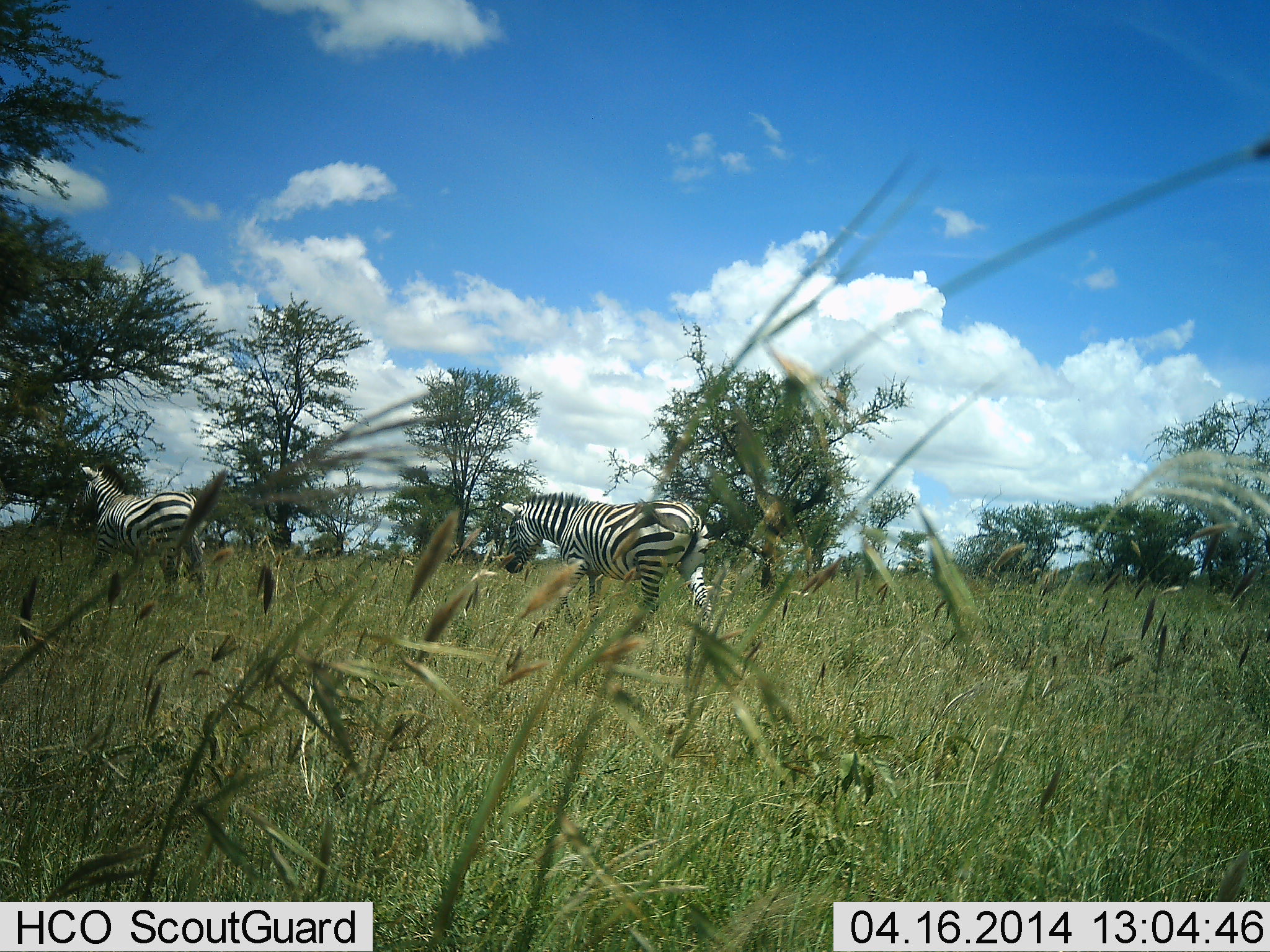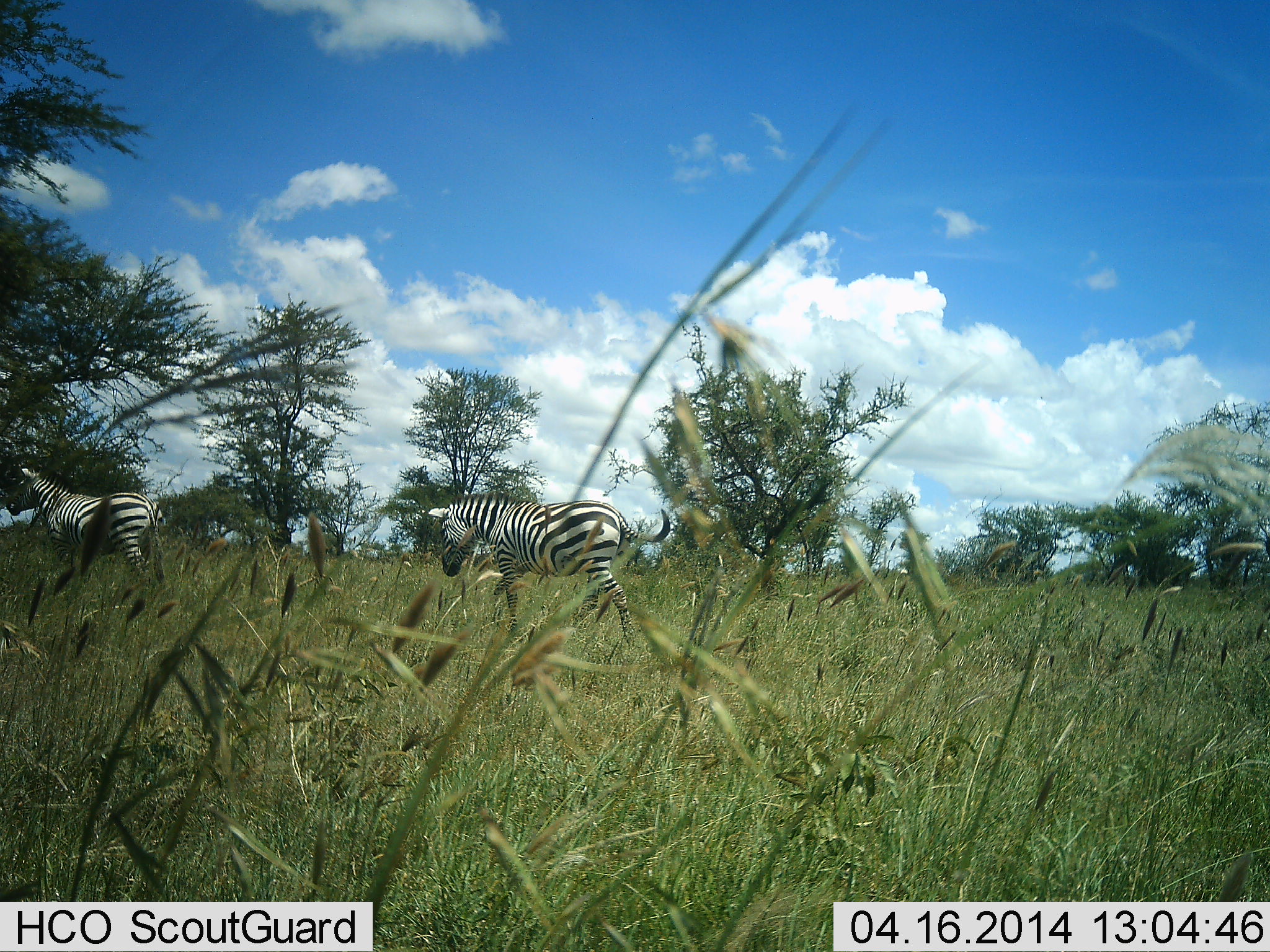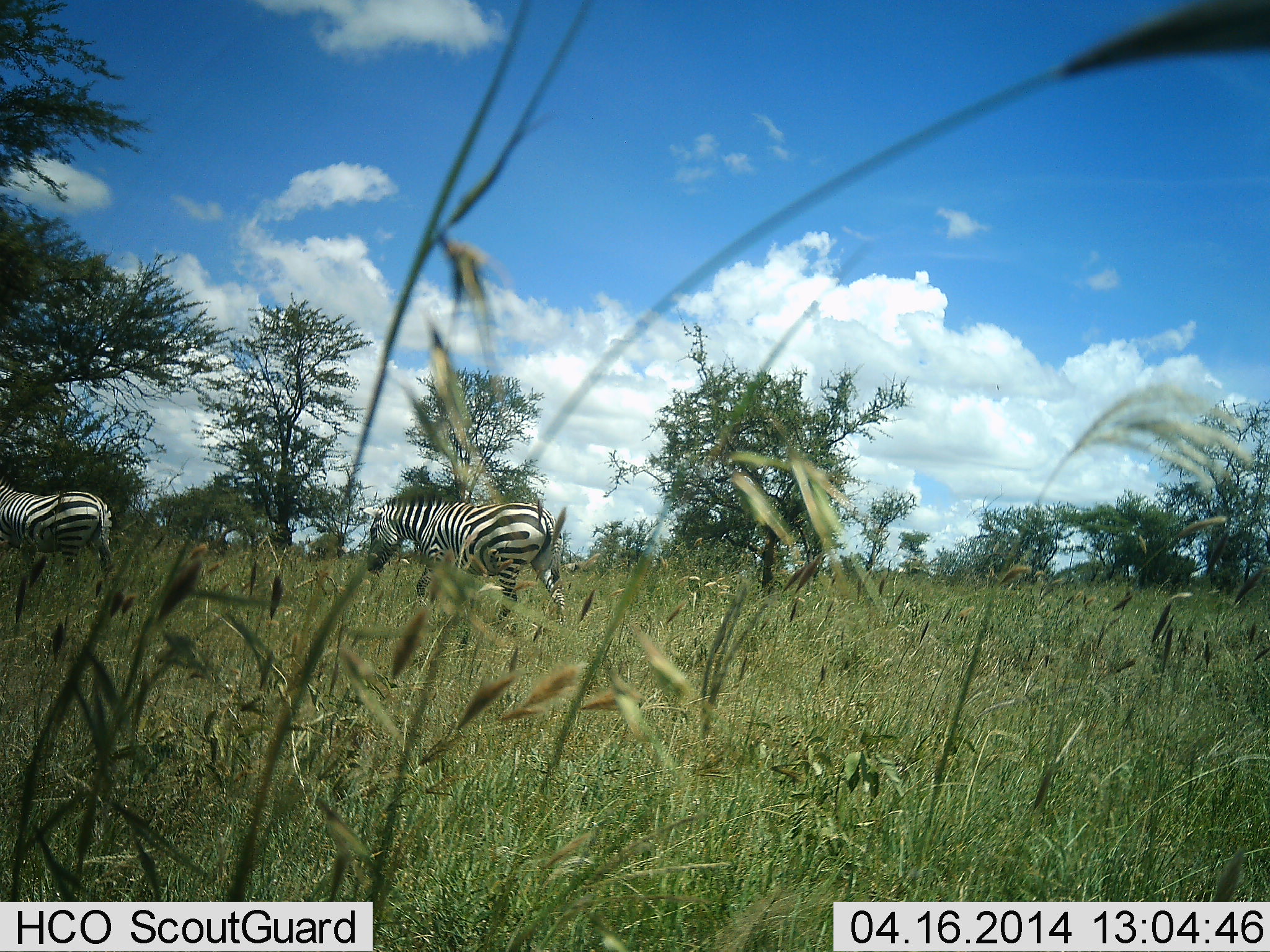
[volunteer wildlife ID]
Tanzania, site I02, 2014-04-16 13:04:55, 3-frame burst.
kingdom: Animalia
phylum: Chordata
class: Mammalia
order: Perissodactyla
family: Equidae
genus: Equus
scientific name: Equus quagga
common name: plains zebra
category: zebra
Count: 2.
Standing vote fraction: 0%.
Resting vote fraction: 0%.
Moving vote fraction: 100%.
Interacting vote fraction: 0%.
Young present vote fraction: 0%.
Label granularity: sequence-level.